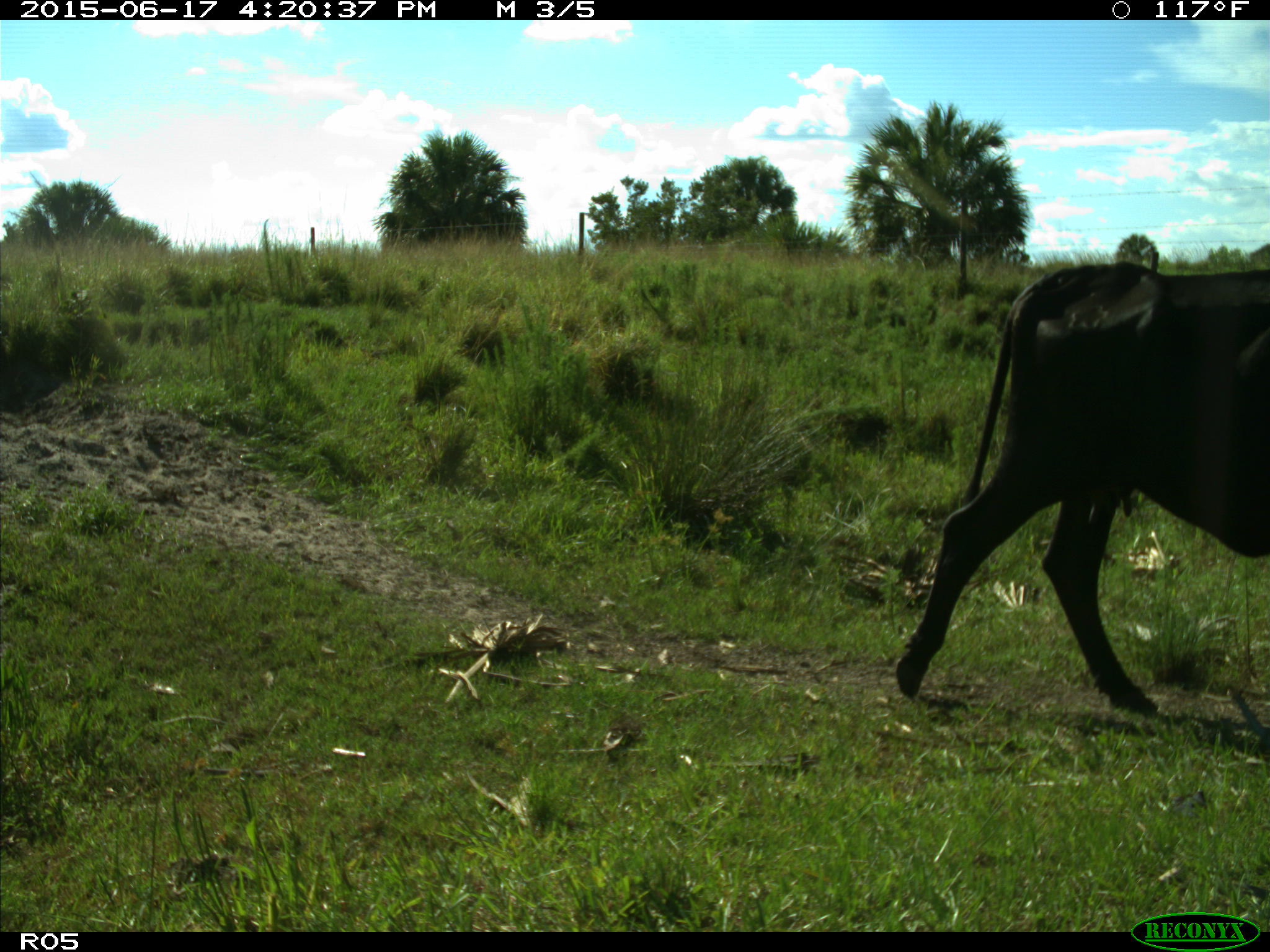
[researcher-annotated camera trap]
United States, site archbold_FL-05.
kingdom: Animalia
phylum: Chordata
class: Mammalia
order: Artiodactyla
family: Bovidae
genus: Bos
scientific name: Bos taurus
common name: domestic cow